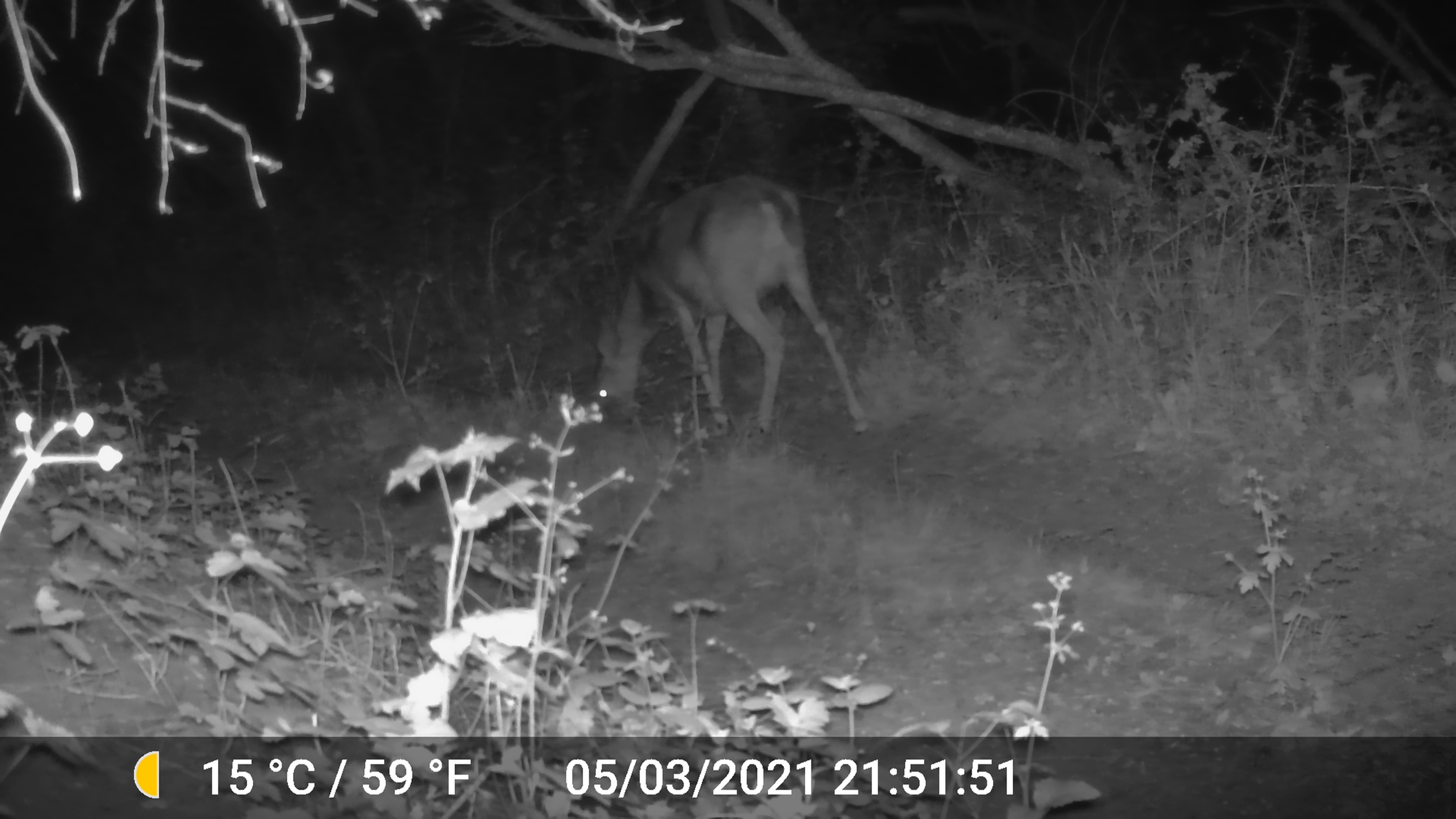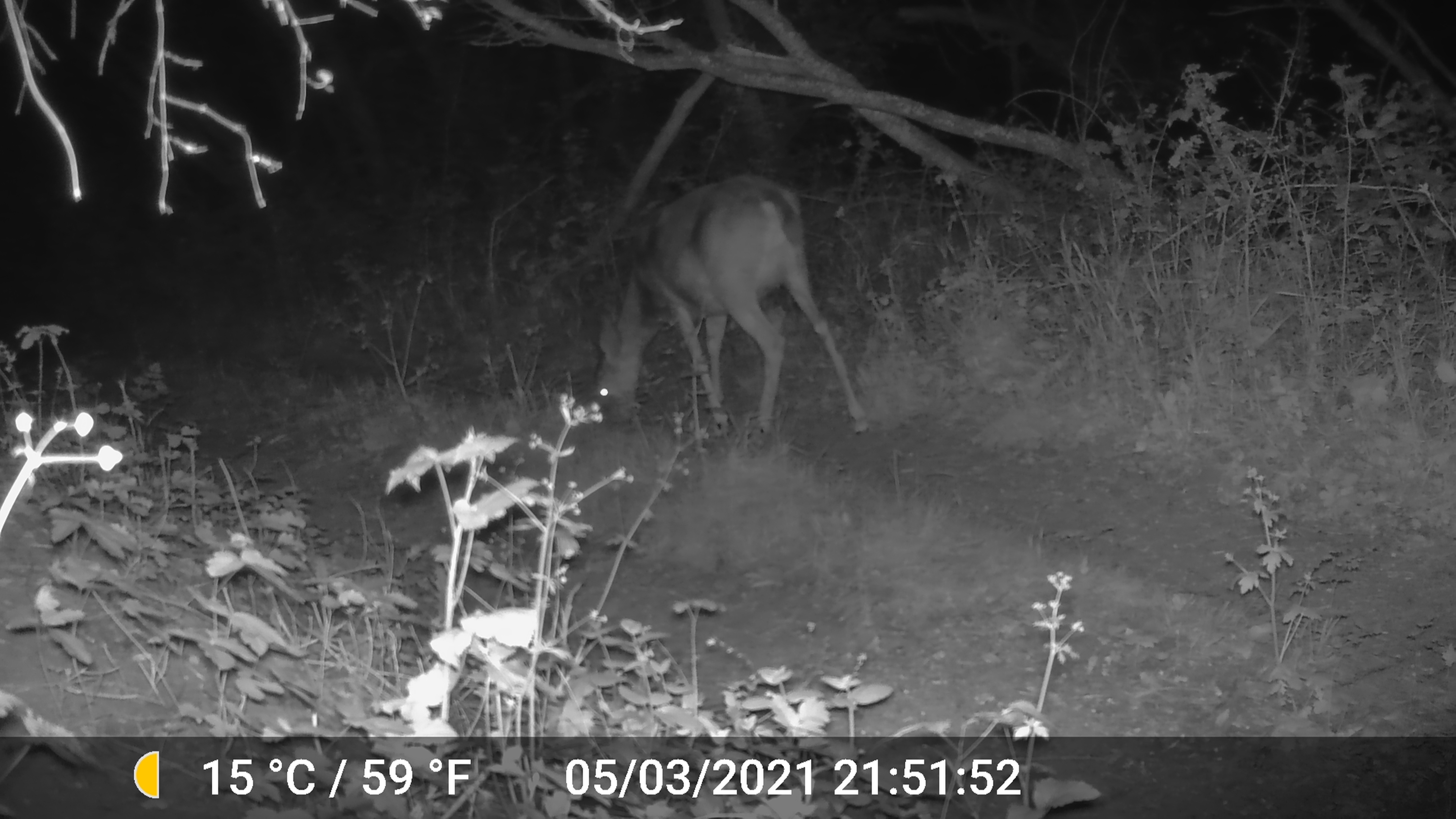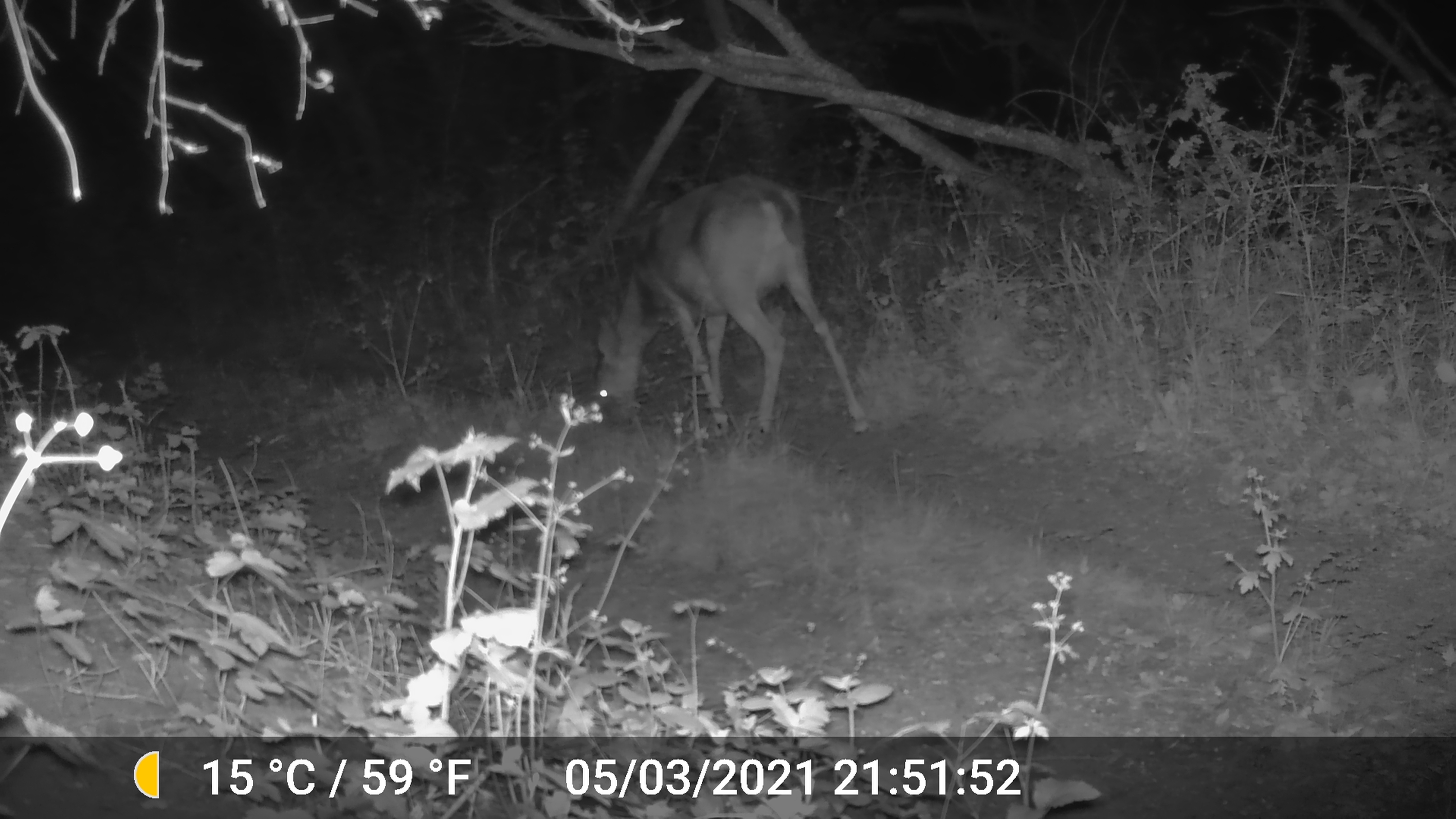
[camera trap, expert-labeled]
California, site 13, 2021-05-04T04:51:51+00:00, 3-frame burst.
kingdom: Animalia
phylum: Chordata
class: Mammalia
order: Artiodactyla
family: Cervidae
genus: Odocoileus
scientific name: Odocoileus hemionus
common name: mule deer